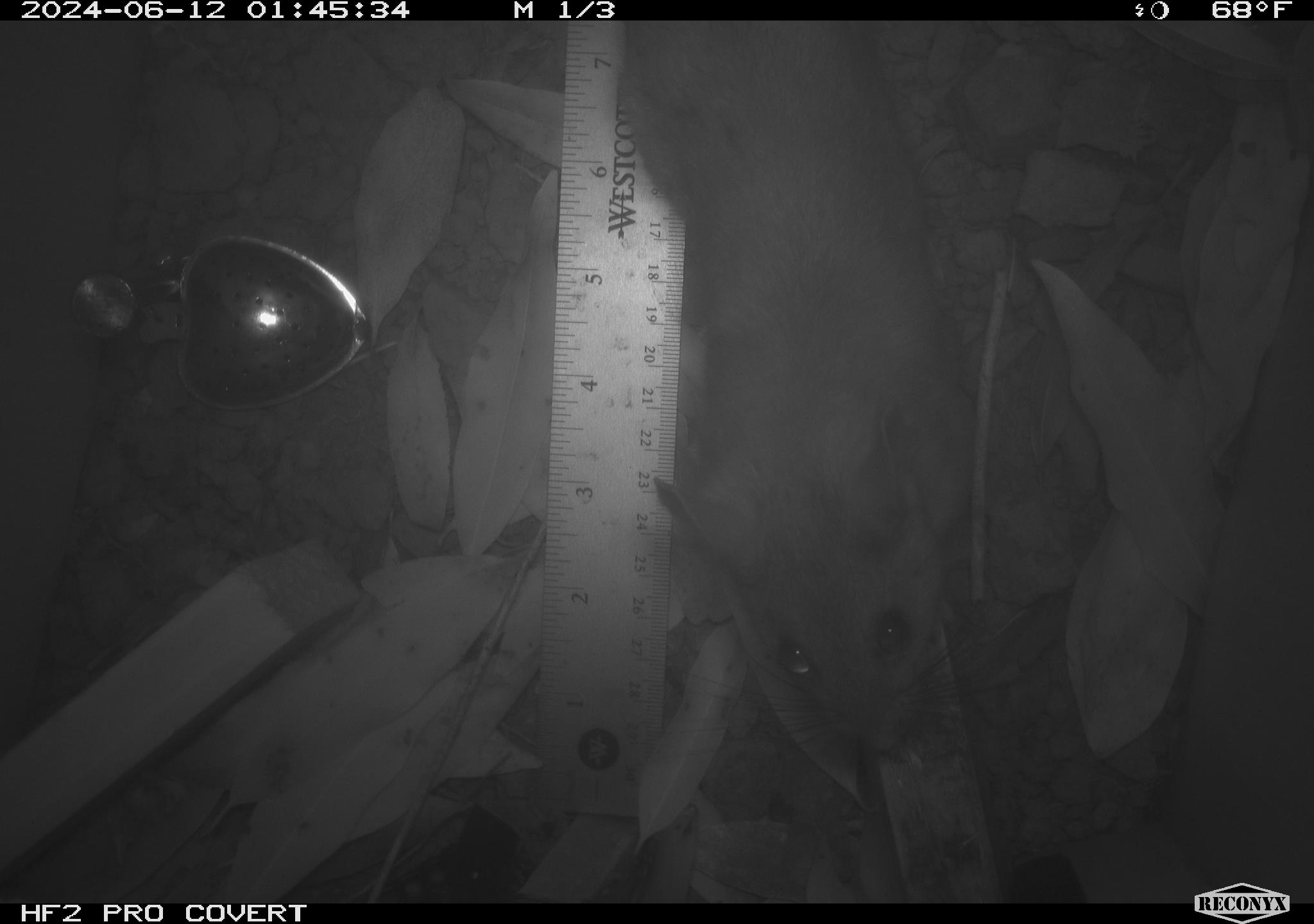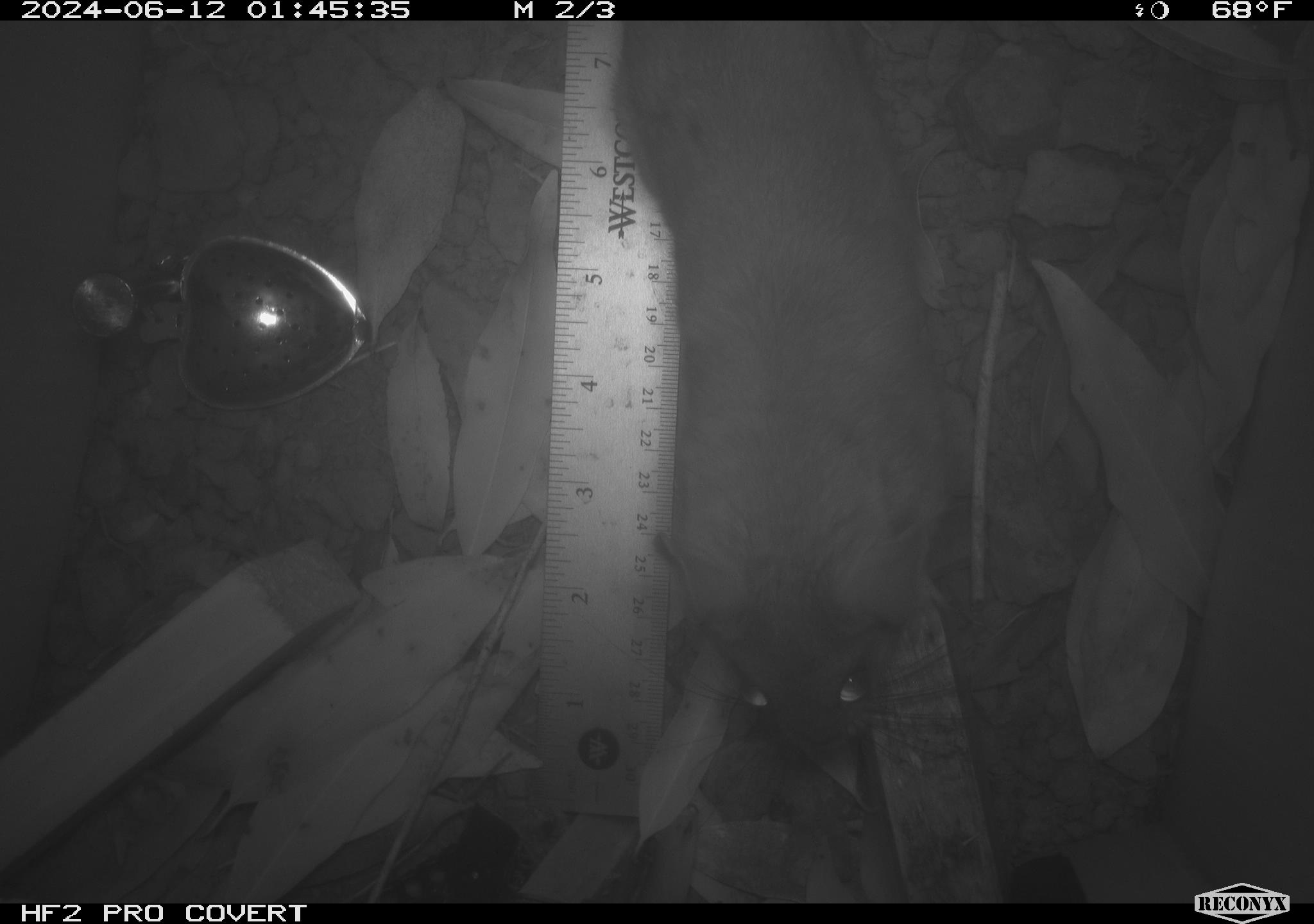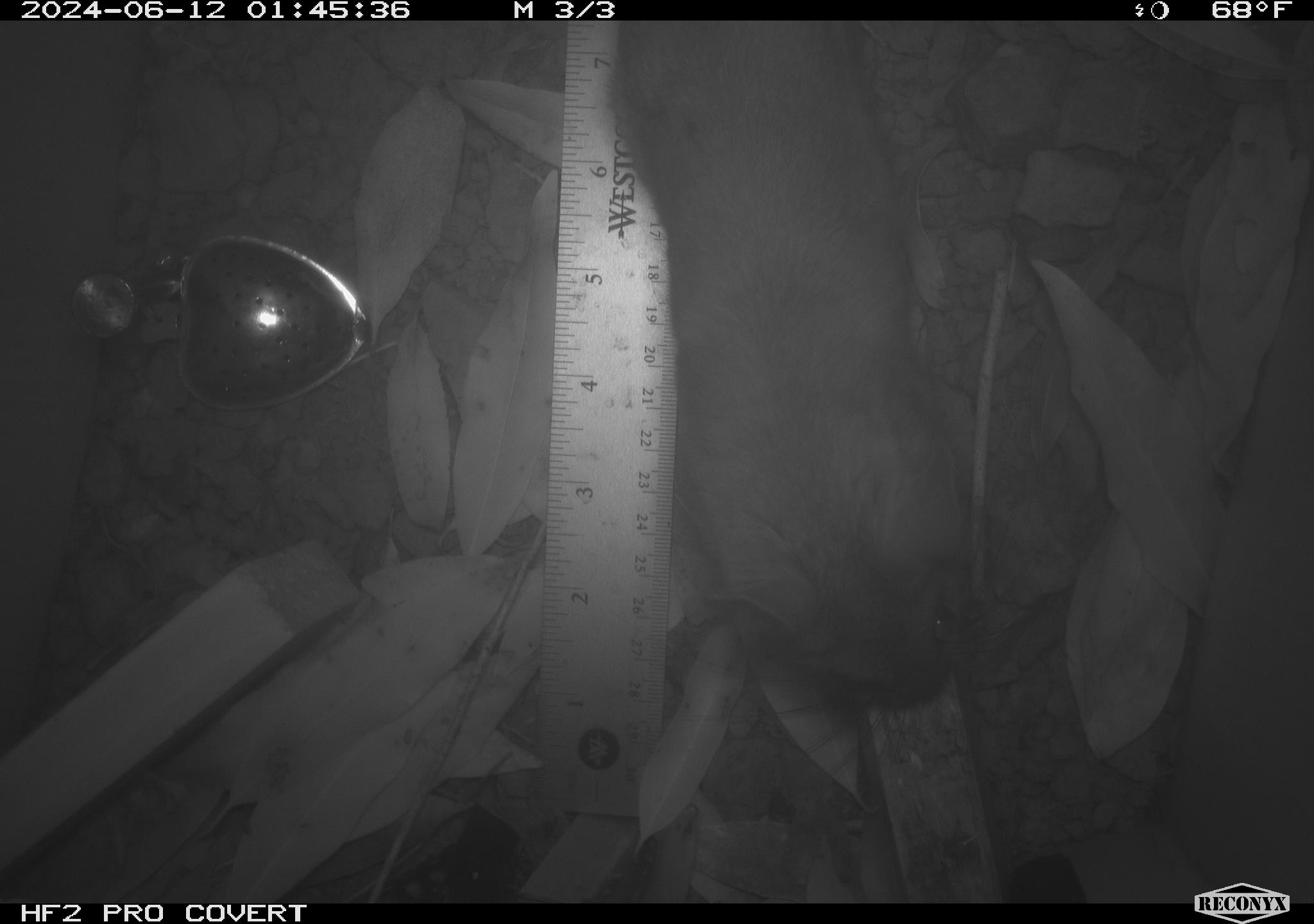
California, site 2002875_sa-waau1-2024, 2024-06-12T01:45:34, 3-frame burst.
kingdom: Animalia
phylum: Chordata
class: Mammalia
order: Rodentia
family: Cricetidae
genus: Neotoma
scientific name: Neotoma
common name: pack rat or woodrat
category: neotoma species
Neotoma species (pack rat or woodrat) (Neotoma).